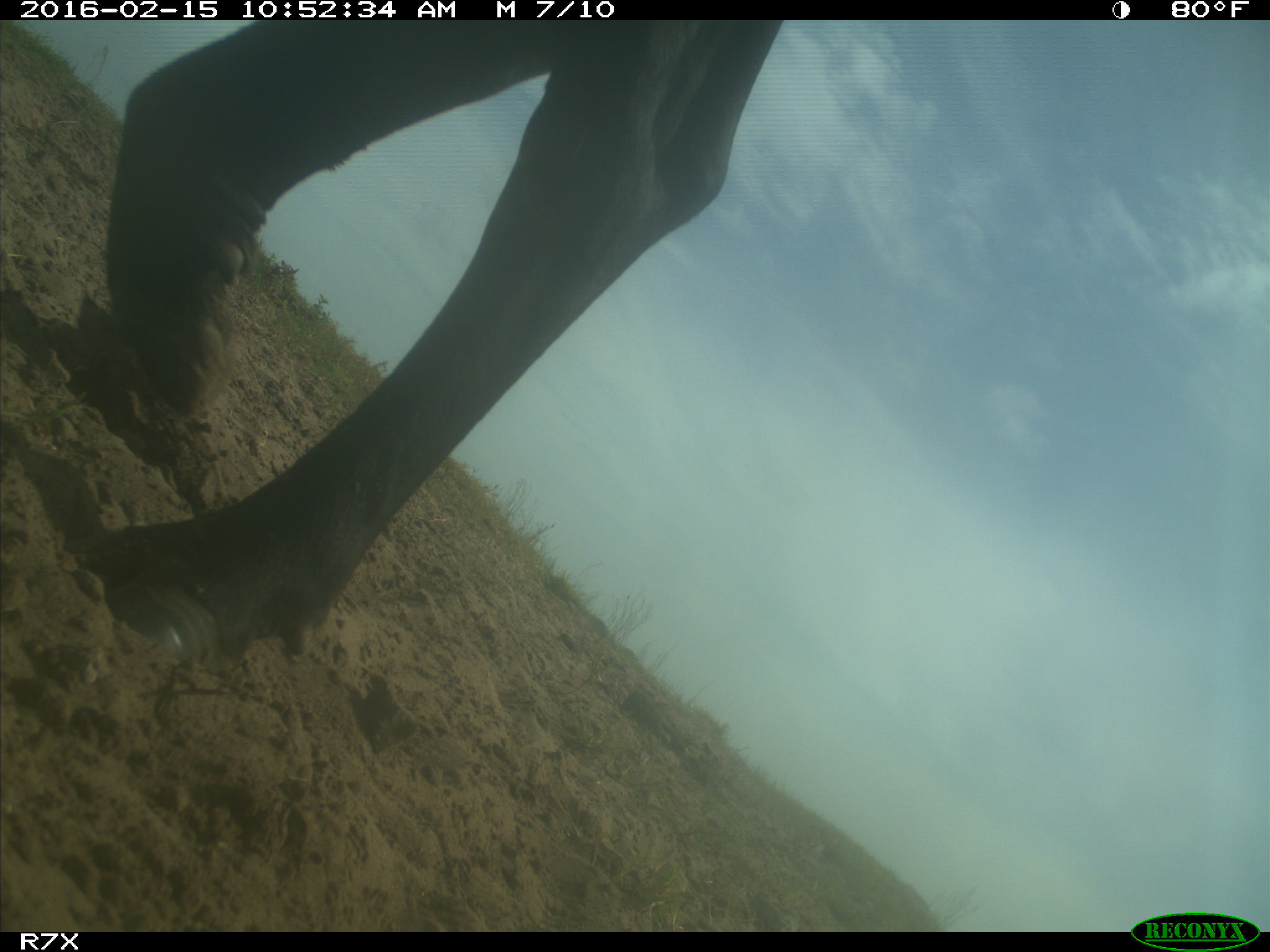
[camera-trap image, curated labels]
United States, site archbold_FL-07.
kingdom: Animalia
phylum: Chordata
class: Mammalia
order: Artiodactyla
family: Bovidae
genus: Bos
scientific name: Bos taurus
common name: domestic cow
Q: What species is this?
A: Bos taurus (domestic cow).